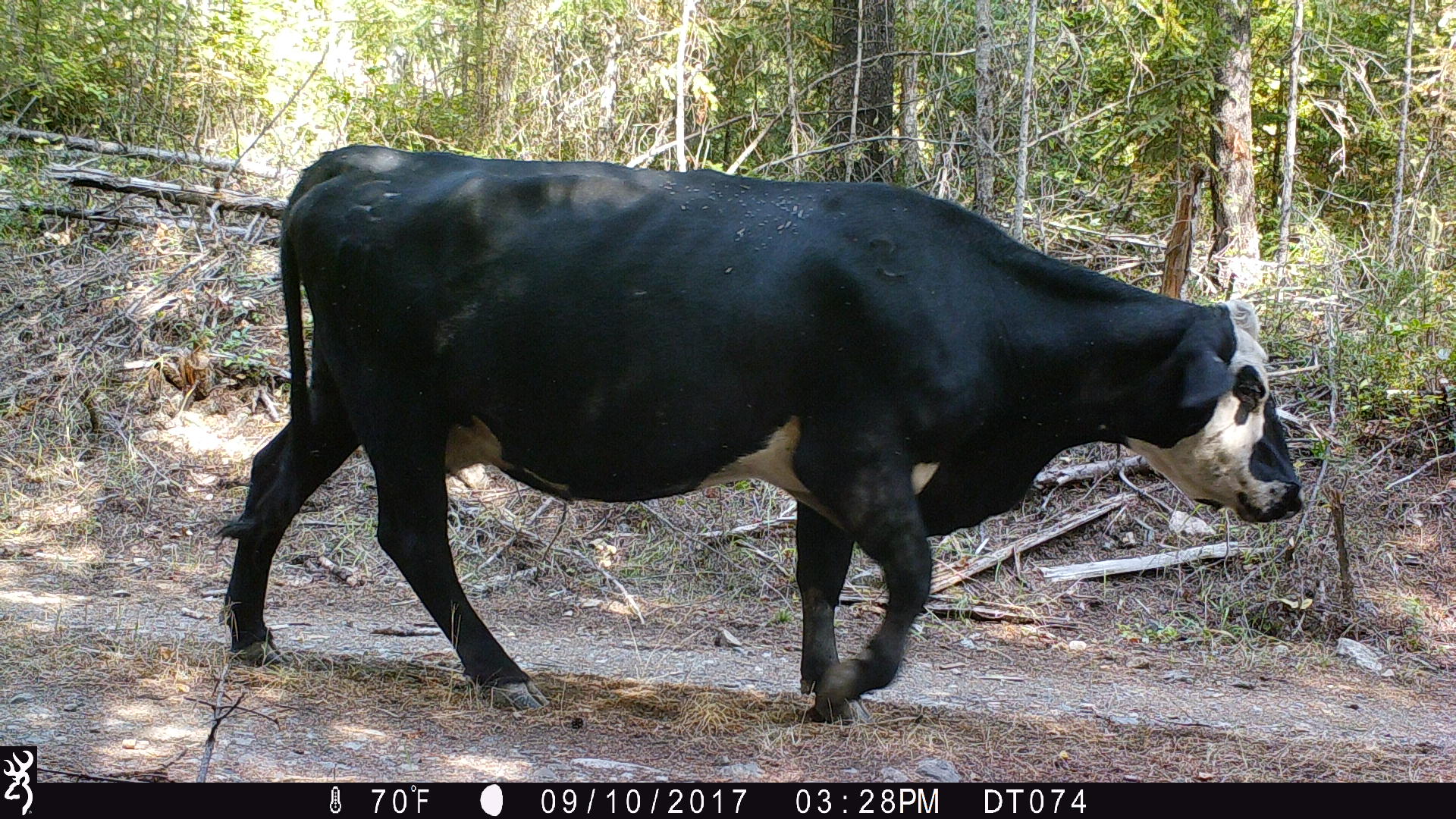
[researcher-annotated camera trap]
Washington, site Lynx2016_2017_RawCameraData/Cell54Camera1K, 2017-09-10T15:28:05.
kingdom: Animalia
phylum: Chordata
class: Mammalia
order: Artiodactyla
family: Bovidae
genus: Bos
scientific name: Bos taurus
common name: domestic cattle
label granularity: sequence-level